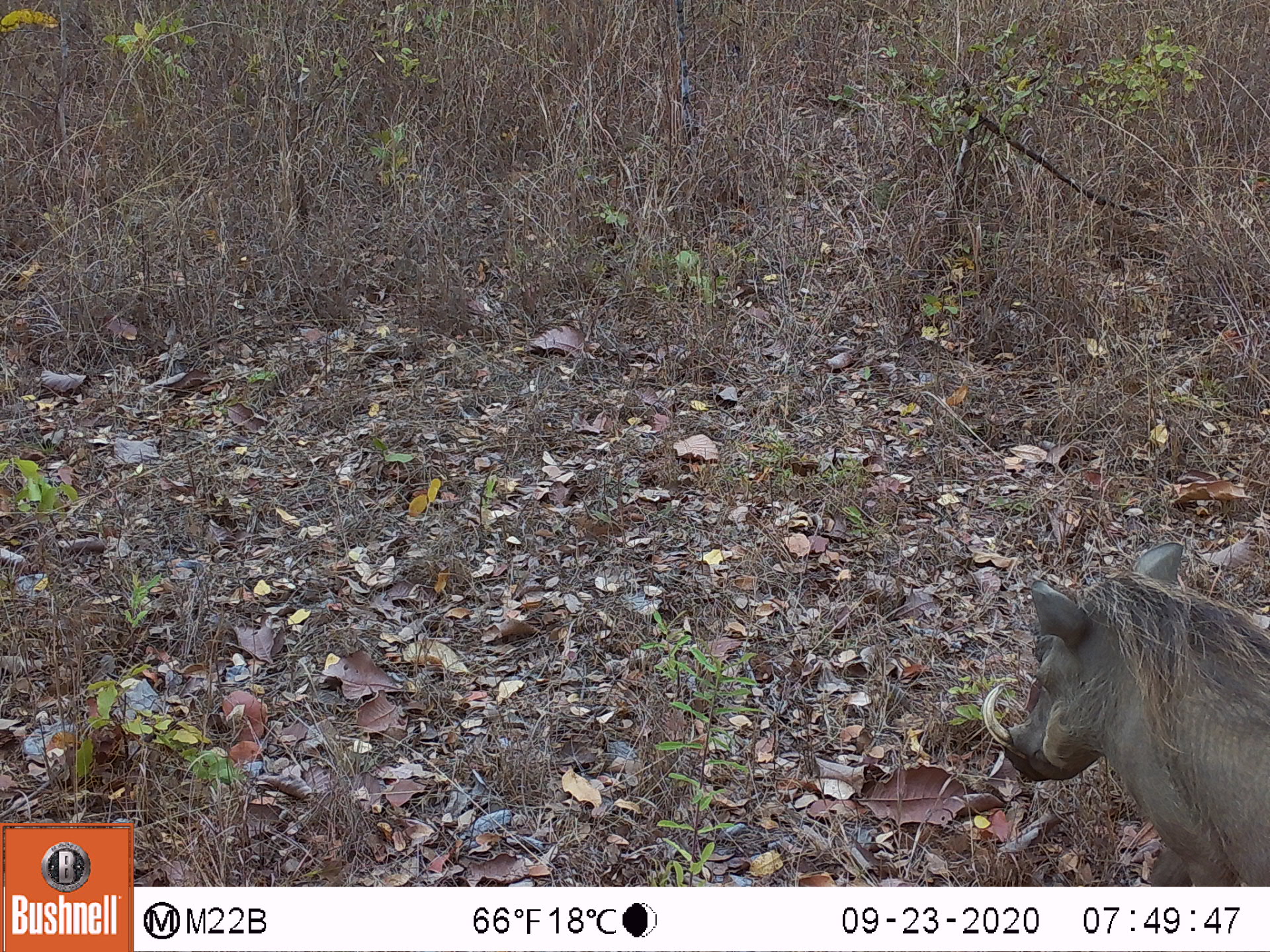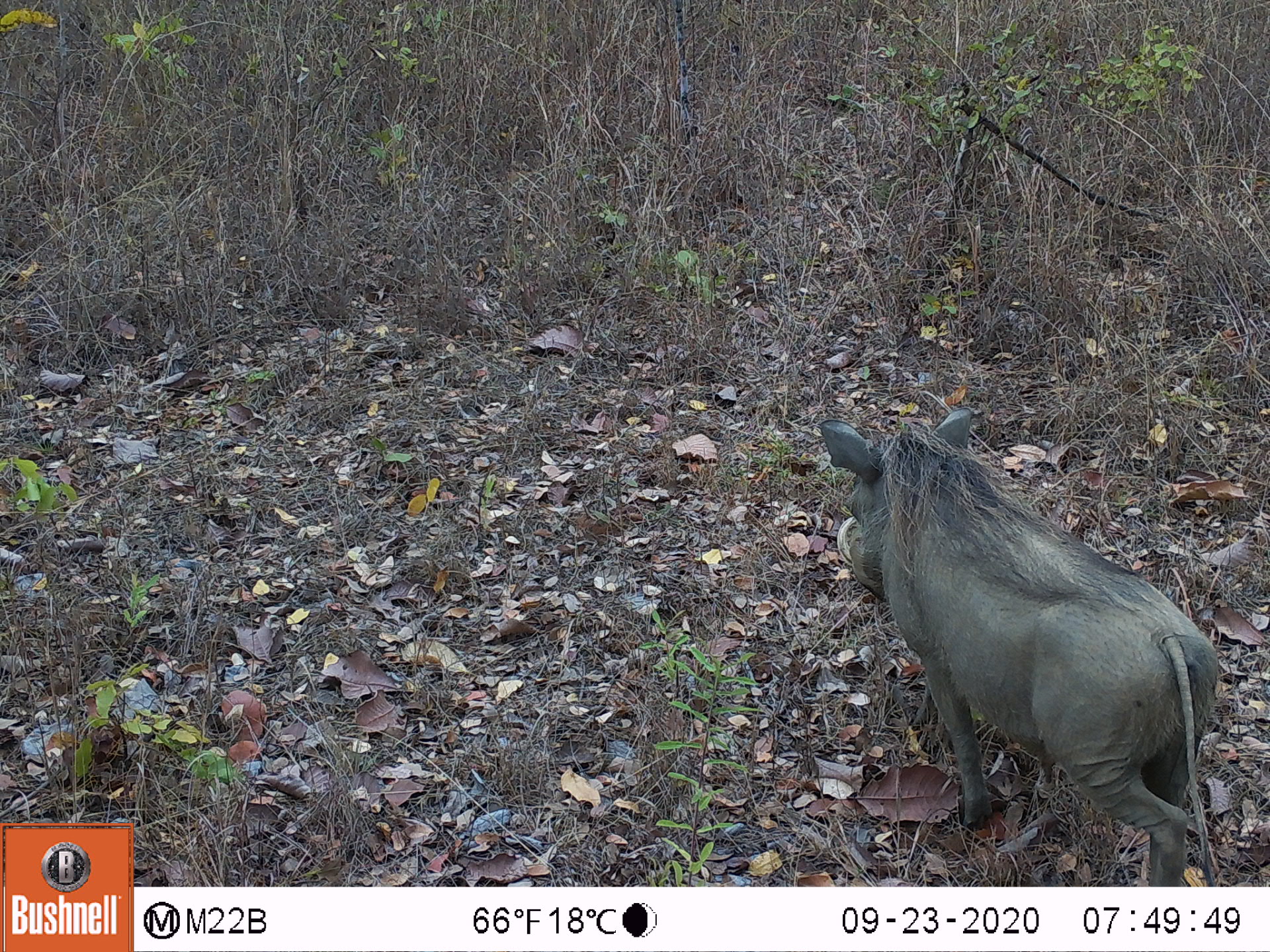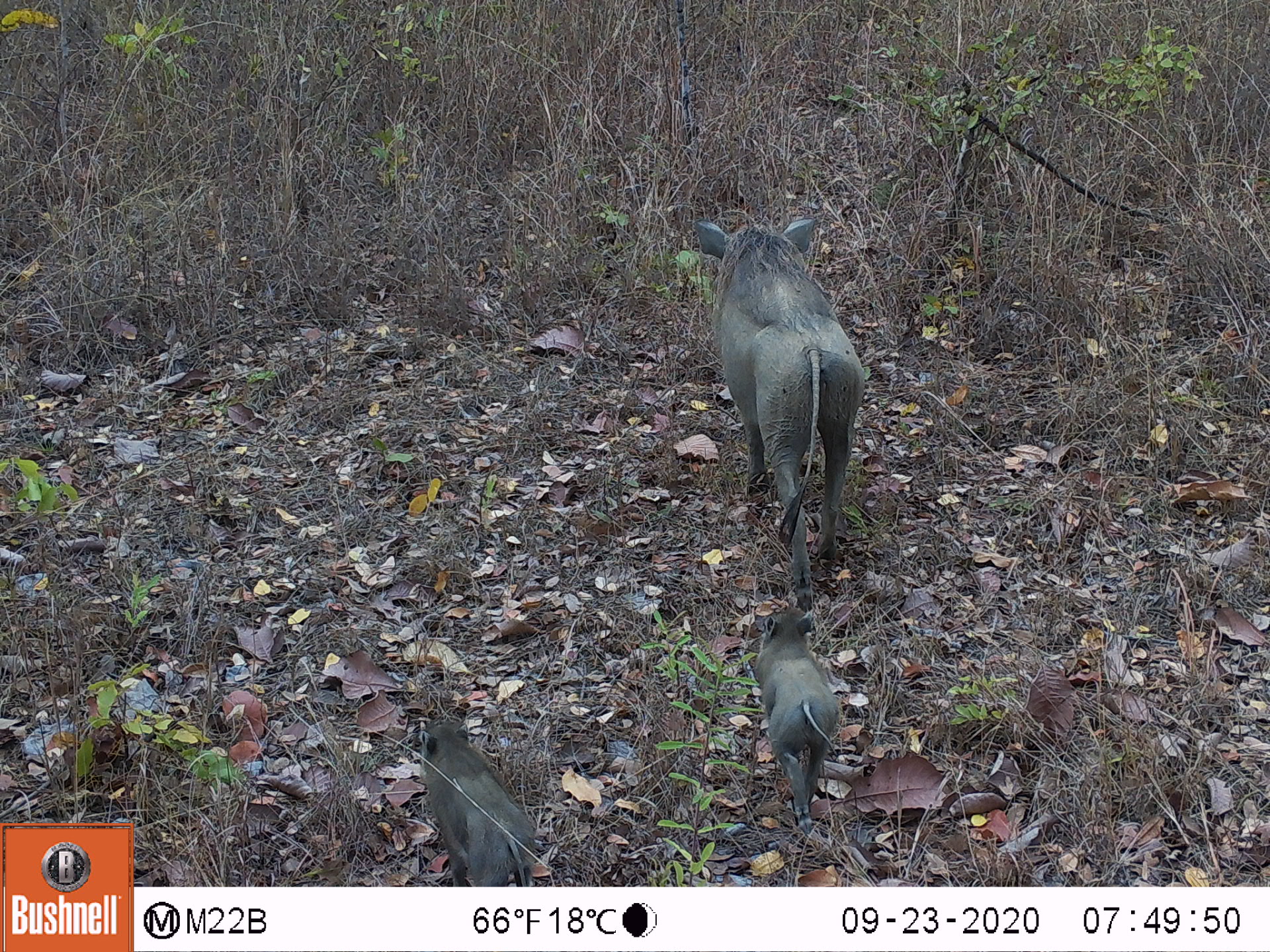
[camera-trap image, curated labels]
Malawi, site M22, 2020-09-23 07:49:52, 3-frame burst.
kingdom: Animalia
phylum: Chordata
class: Mammalia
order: Artiodactyla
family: Suidae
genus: Phacochoerus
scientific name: Phacochoerus africanus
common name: common warthog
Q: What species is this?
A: Common warthog (Phacochoerus africanus).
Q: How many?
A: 1.